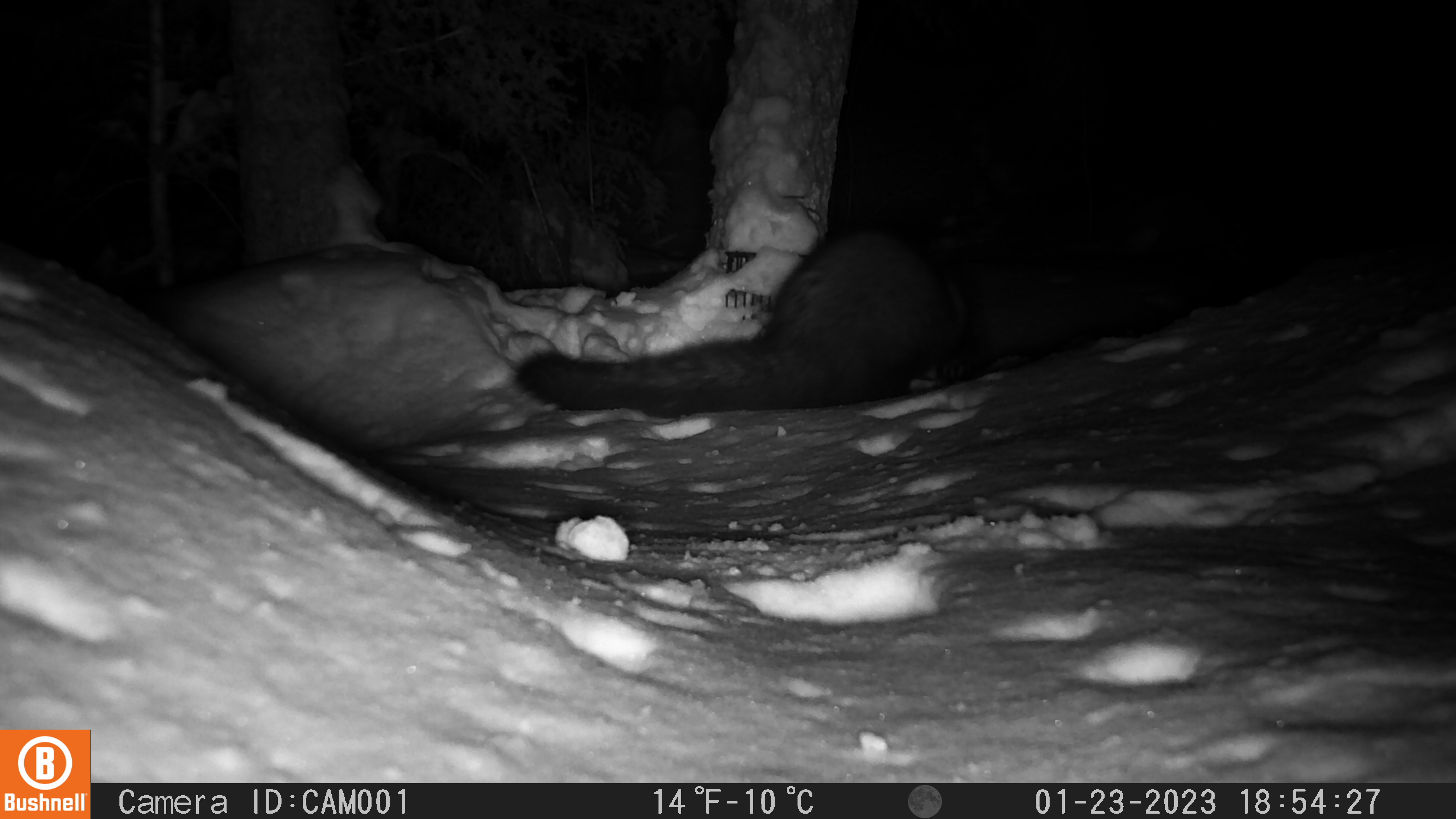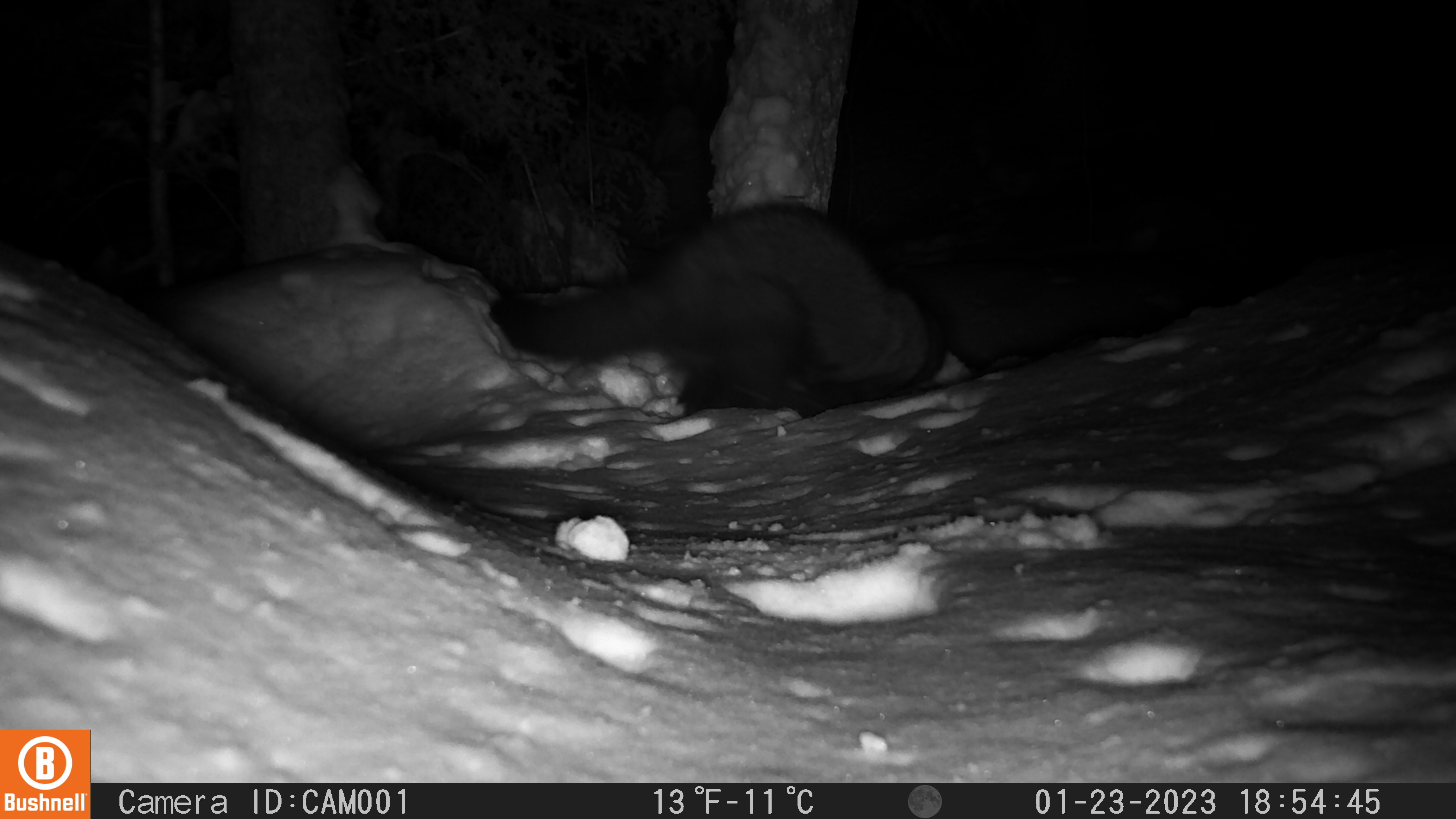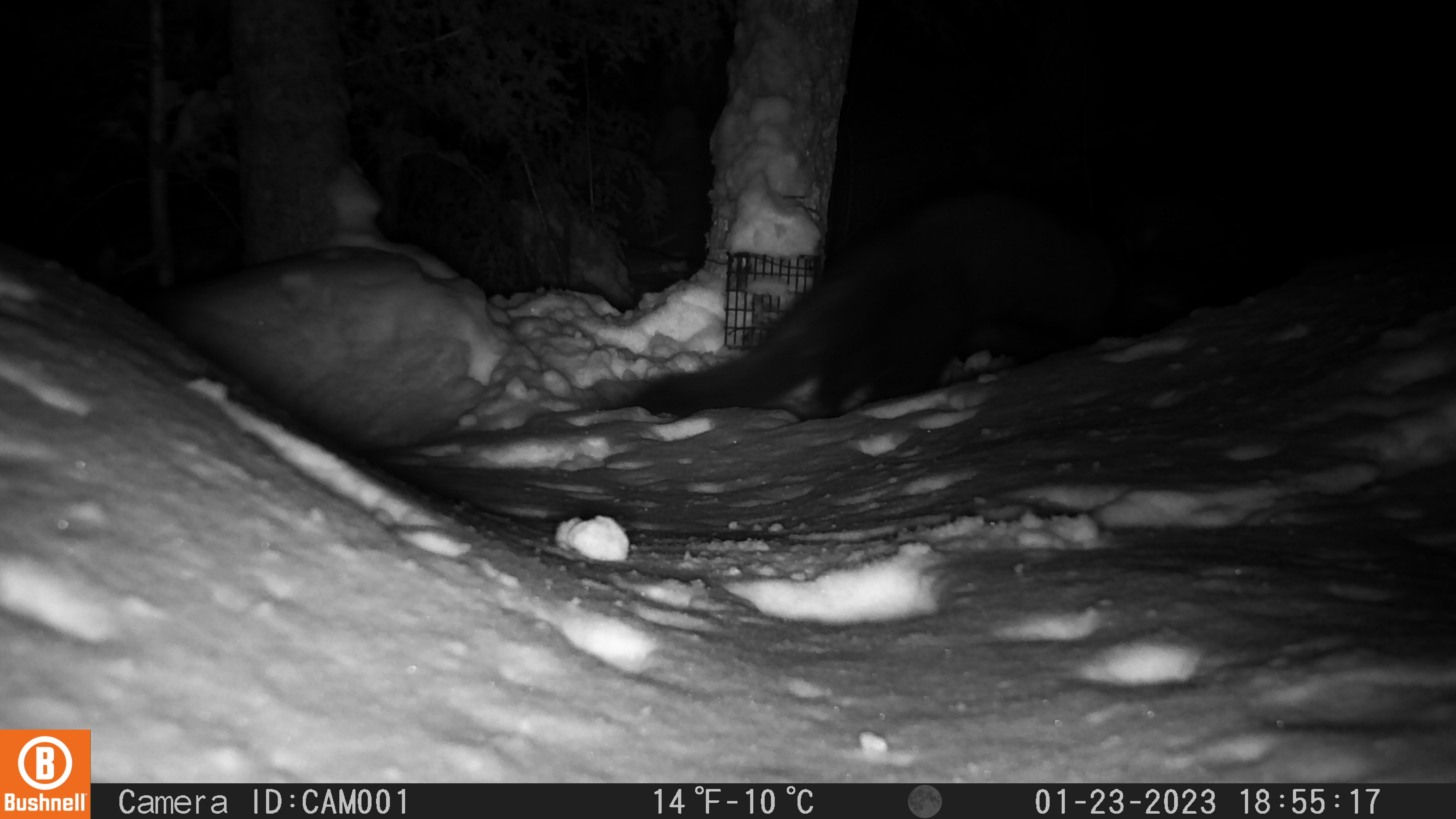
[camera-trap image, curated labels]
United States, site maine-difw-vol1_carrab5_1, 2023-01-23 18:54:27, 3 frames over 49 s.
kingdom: Animalia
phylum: Chordata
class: Mammalia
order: Carnivora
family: Mustelidae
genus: Pekania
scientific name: Pekania pennanti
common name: fisher